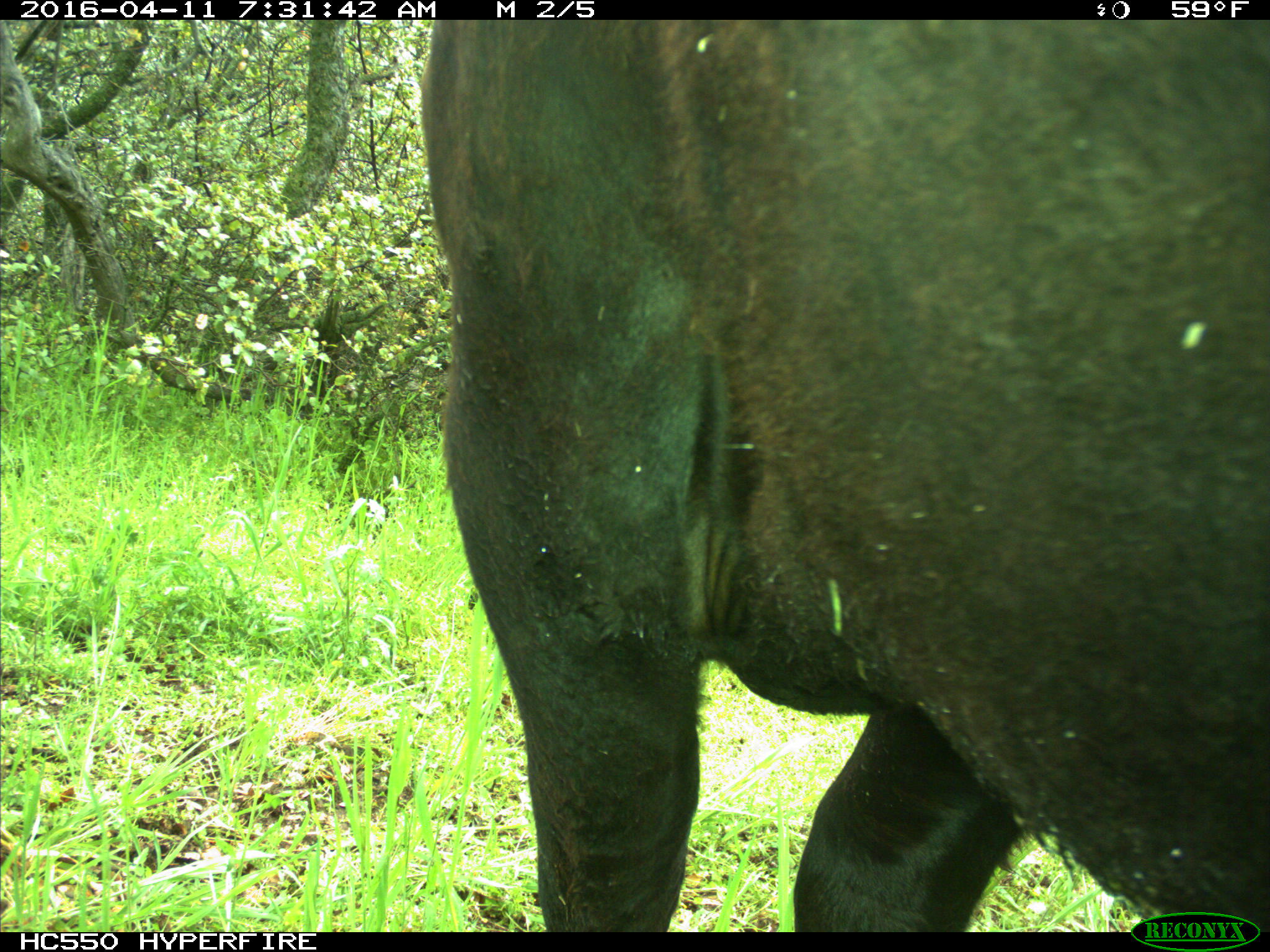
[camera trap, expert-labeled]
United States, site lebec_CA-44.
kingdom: Animalia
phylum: Chordata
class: Mammalia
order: Artiodactyla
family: Bovidae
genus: Bos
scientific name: Bos taurus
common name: domestic cow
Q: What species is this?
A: Bos taurus (domestic cow).